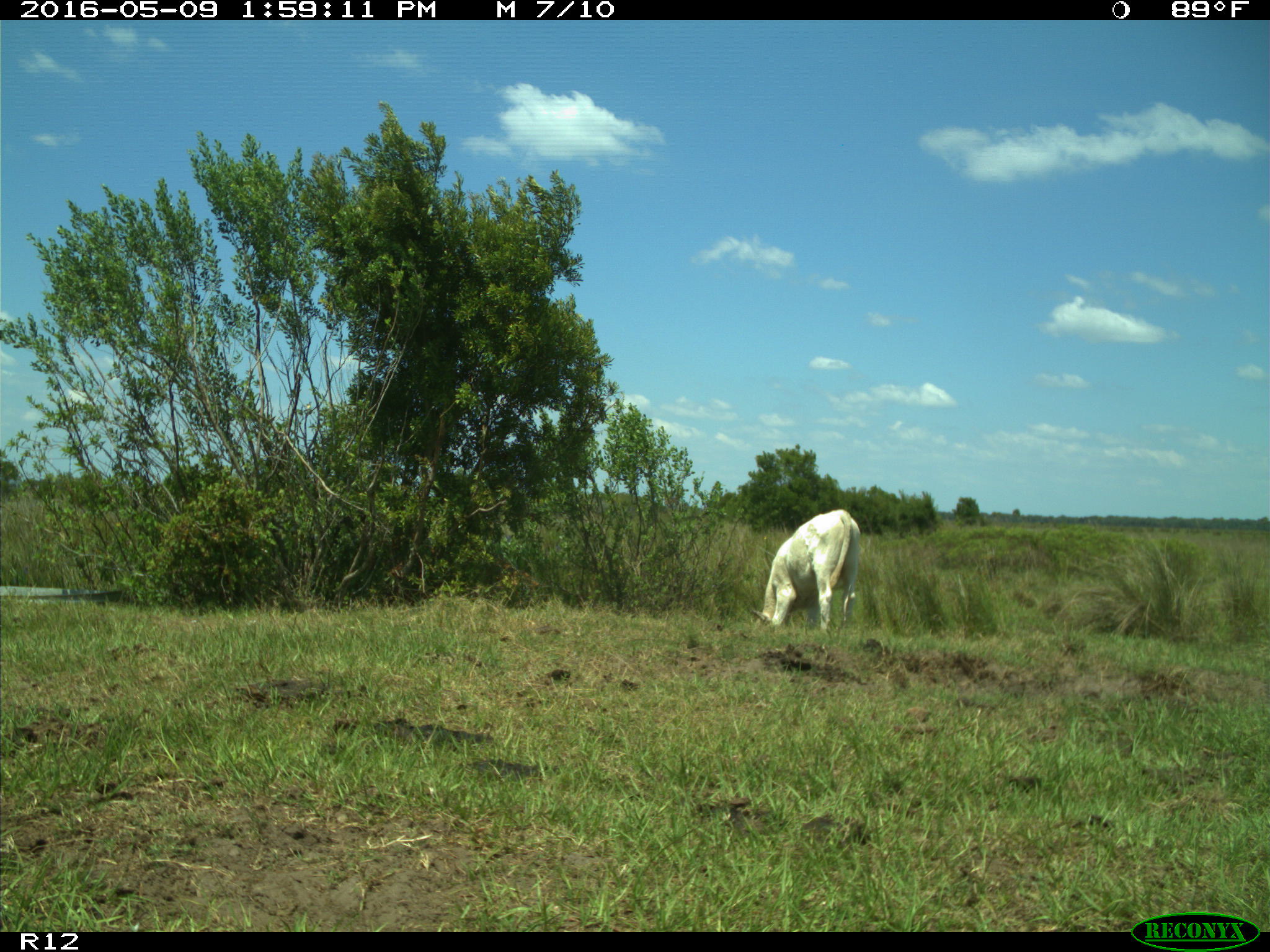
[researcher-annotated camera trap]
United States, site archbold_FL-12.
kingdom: Animalia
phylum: Chordata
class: Mammalia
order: Artiodactyla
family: Bovidae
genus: Bos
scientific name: Bos taurus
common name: domestic cow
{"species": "Bos taurus (domestic cow)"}